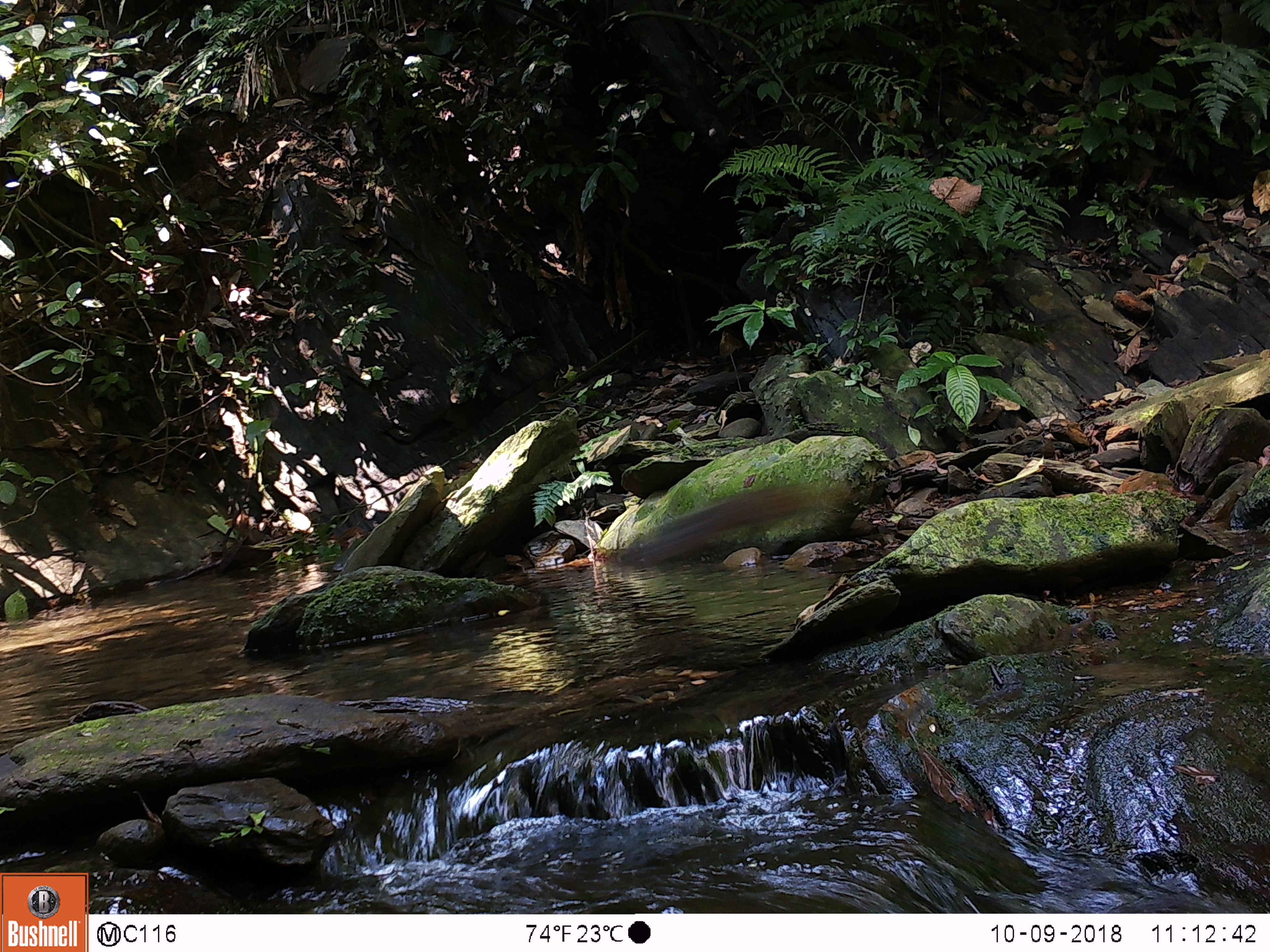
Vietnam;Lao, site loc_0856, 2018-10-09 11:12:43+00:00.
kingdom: Animalia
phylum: Chordata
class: Mammalia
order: Rodentia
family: Sciuridae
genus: Dremomys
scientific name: Dremomys rufigenis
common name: red-cheeked squirrel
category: red cheeked squirrel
Red cheeked squirrel (red-cheeked squirrel) (Dremomys rufigenis). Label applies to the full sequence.